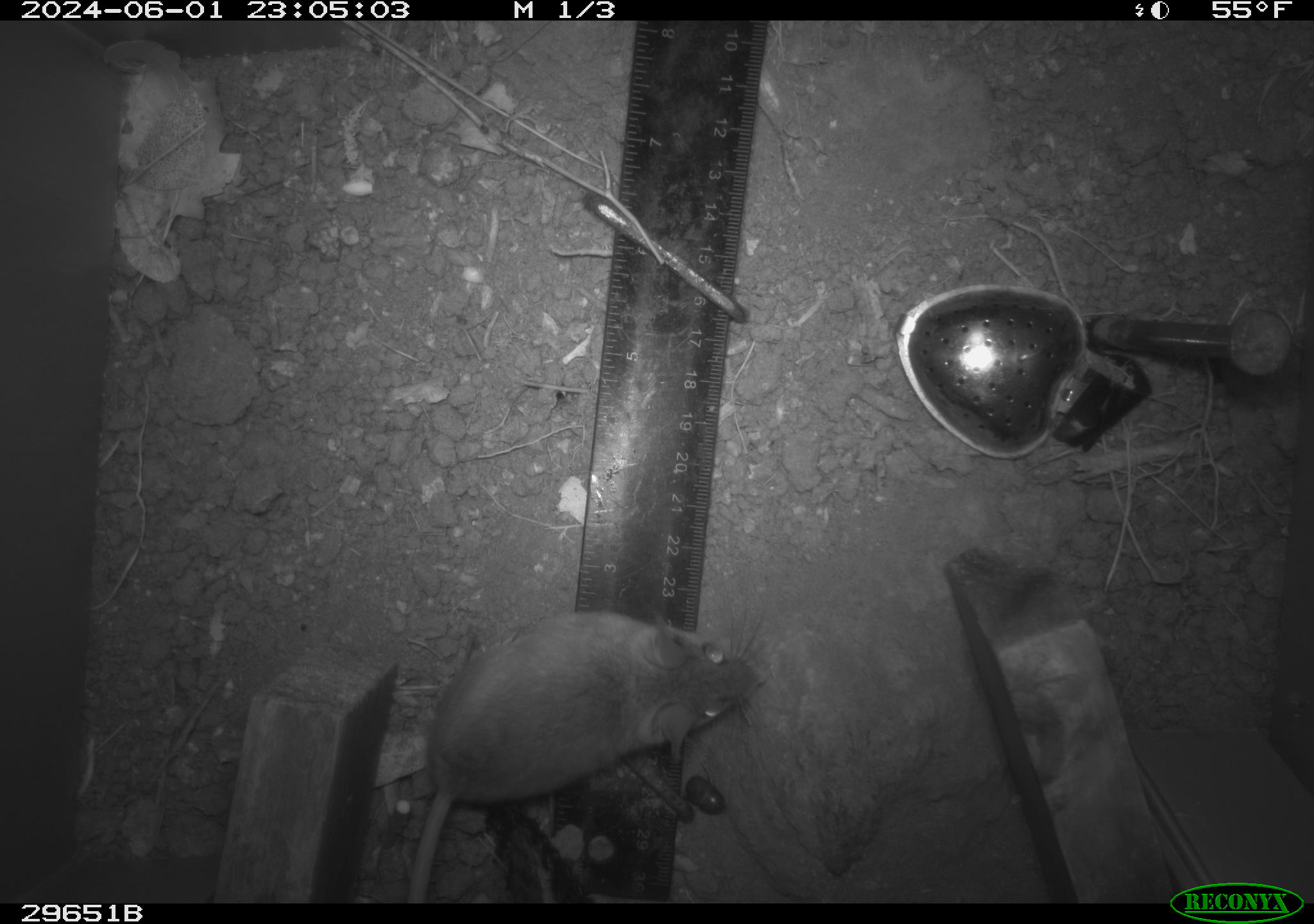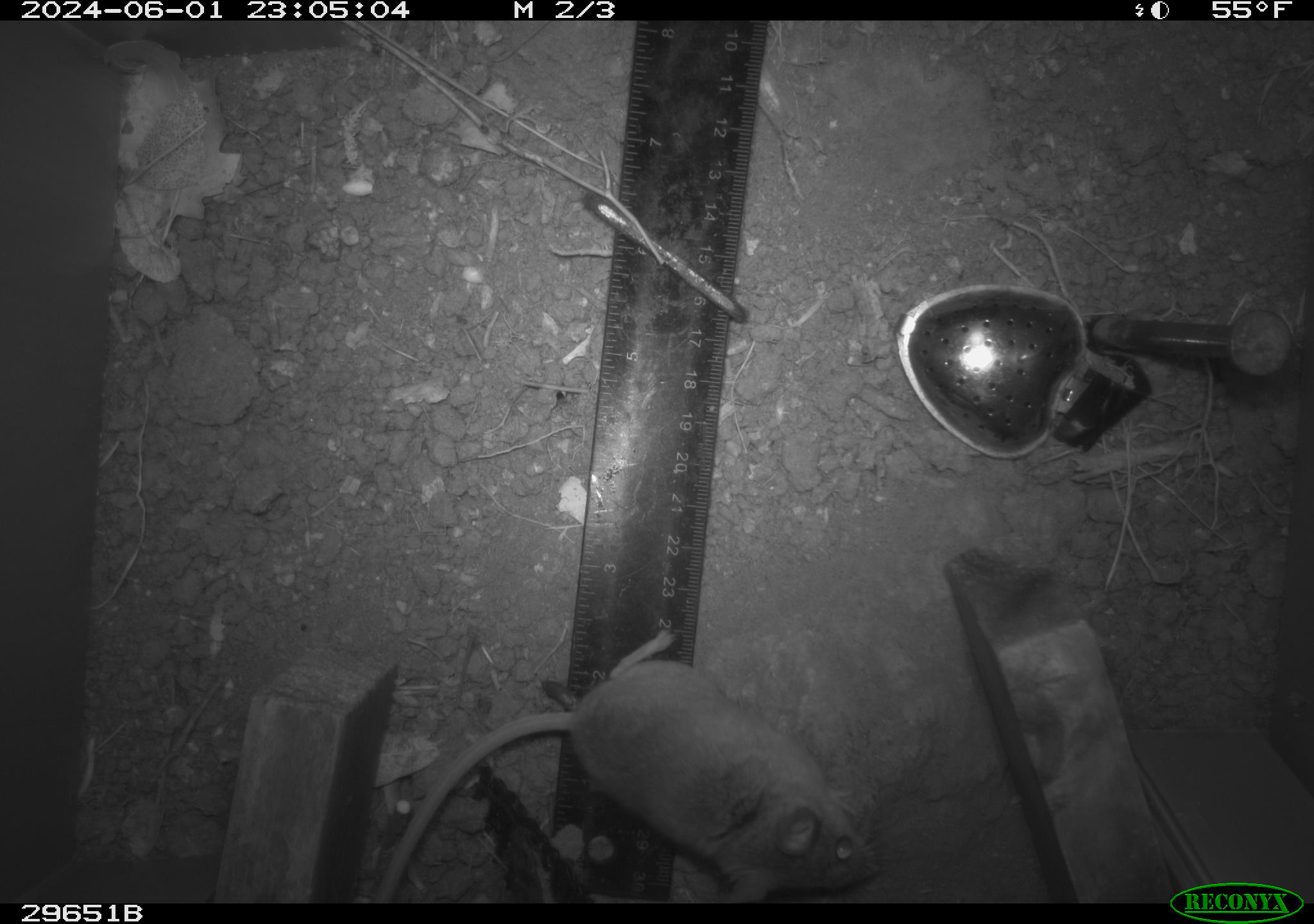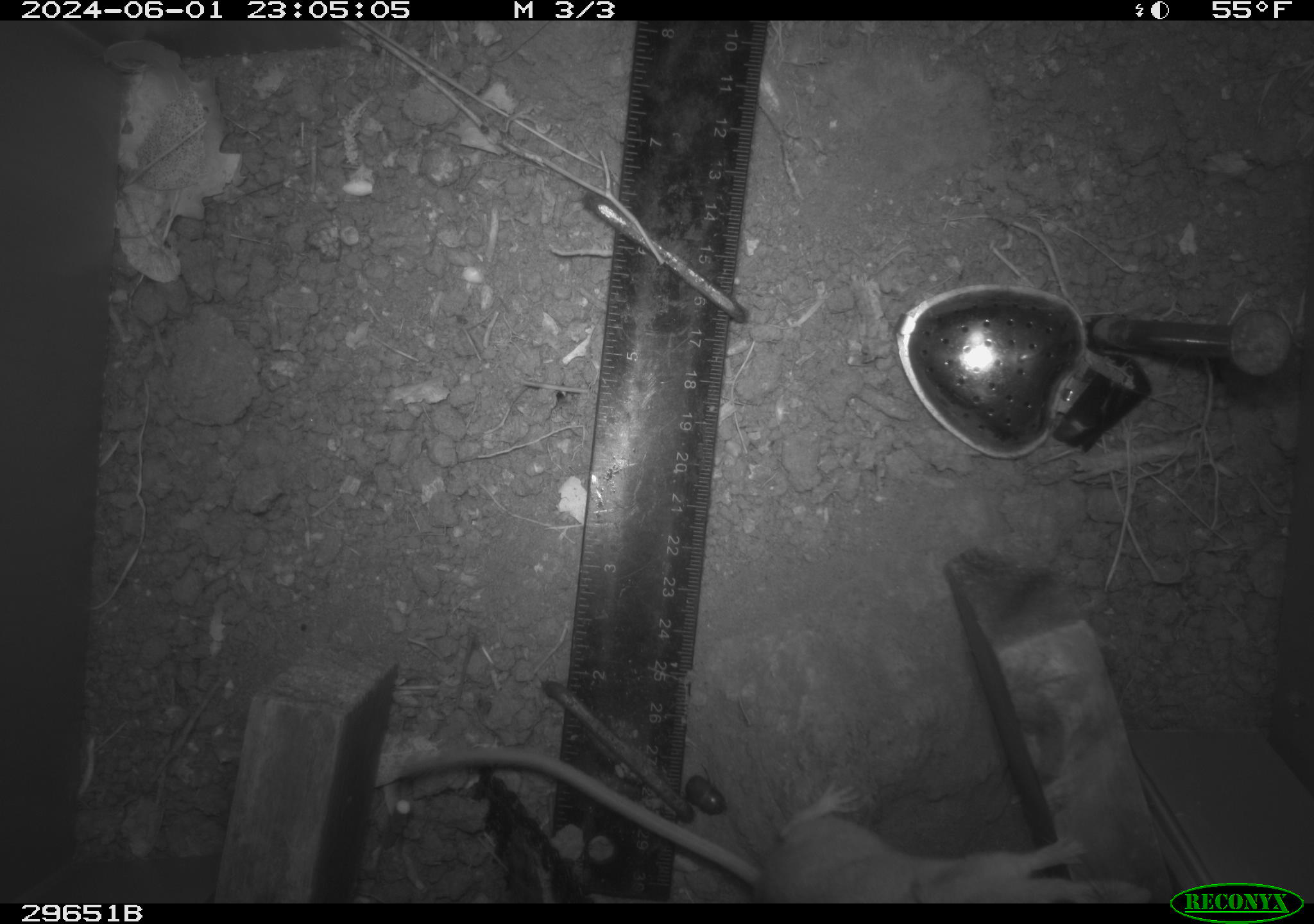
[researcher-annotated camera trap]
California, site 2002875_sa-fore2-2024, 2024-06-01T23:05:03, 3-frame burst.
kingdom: Animalia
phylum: Chordata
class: Mammalia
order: Rodentia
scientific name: Rodentia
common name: rodent